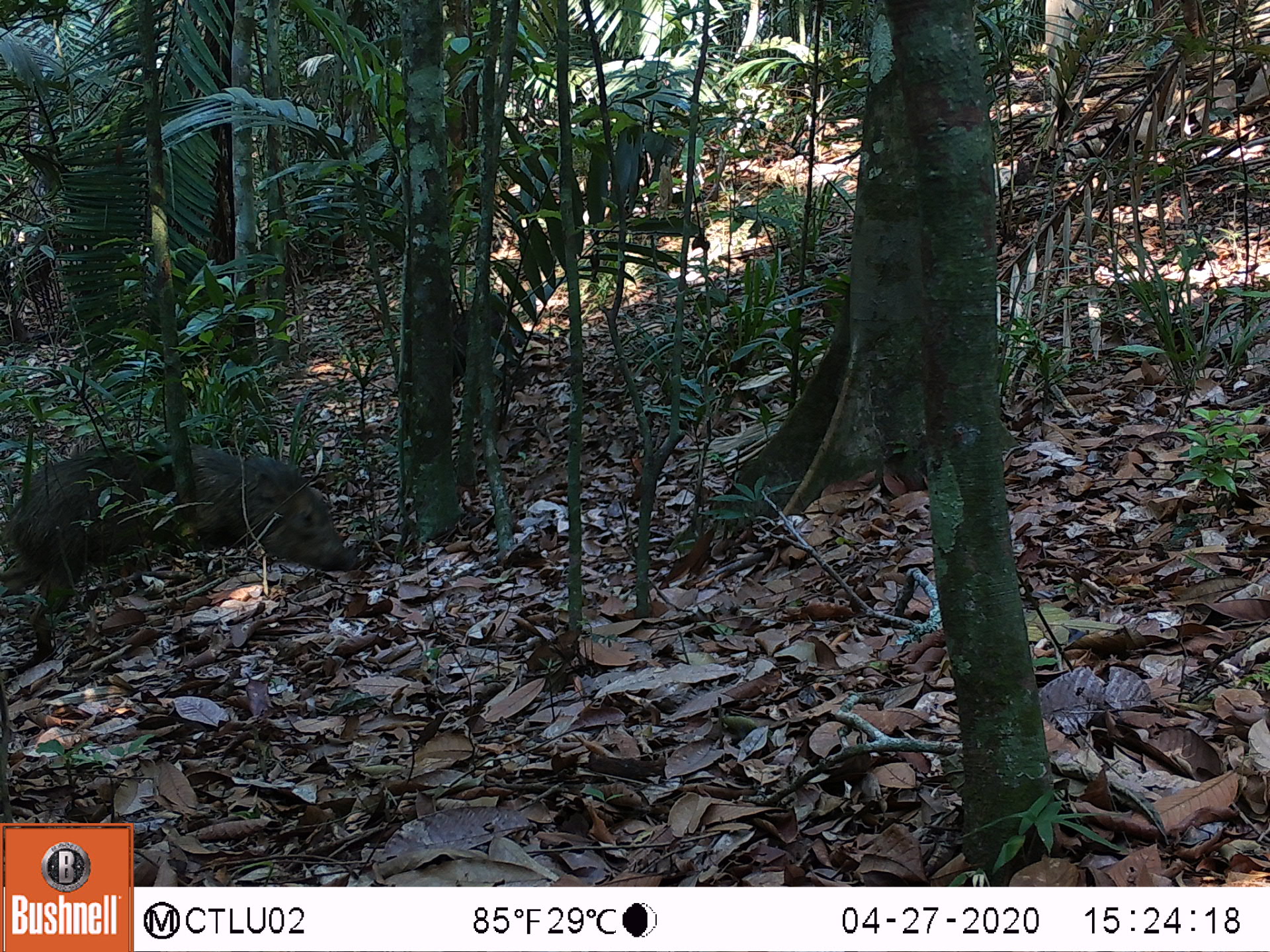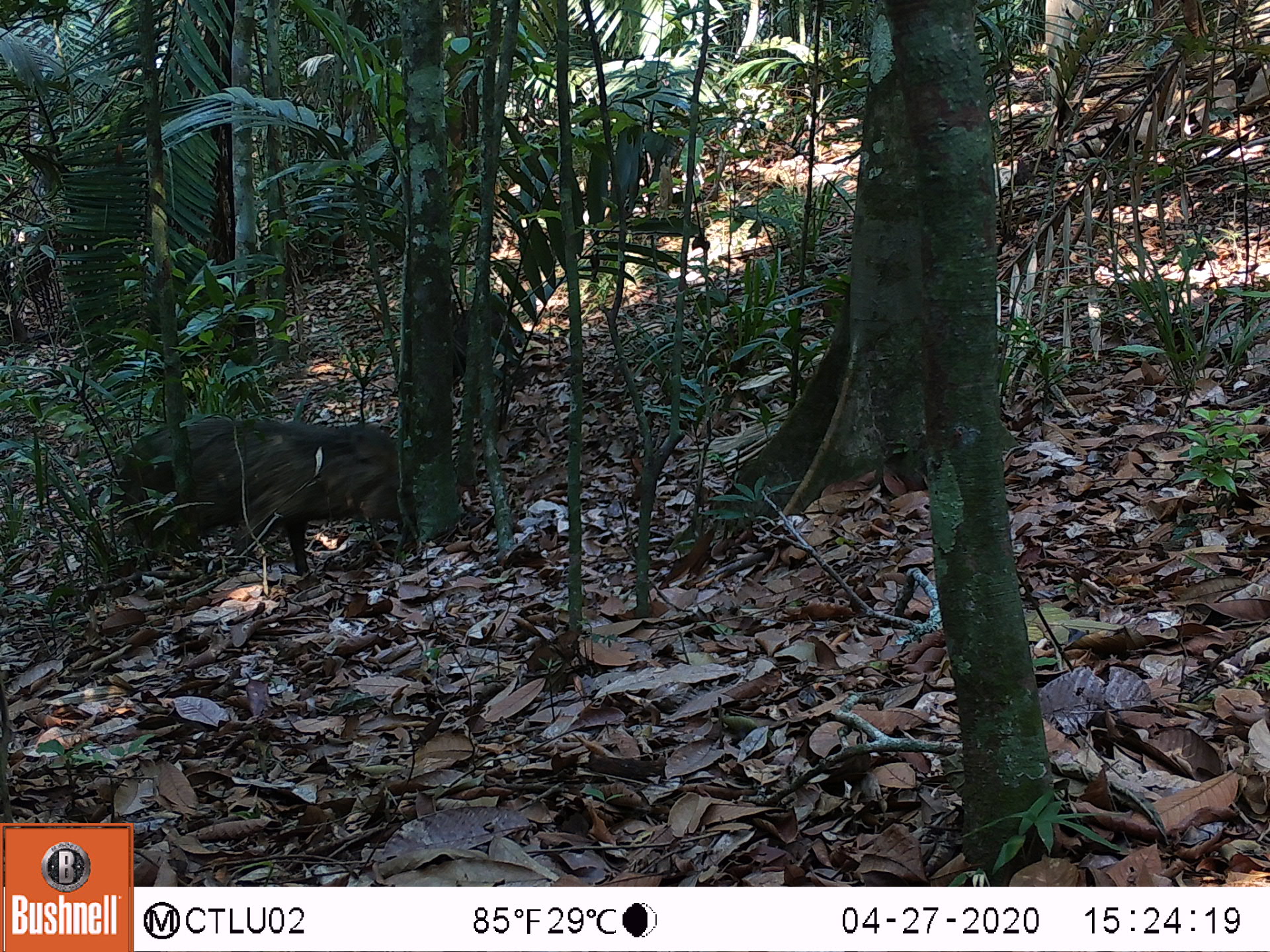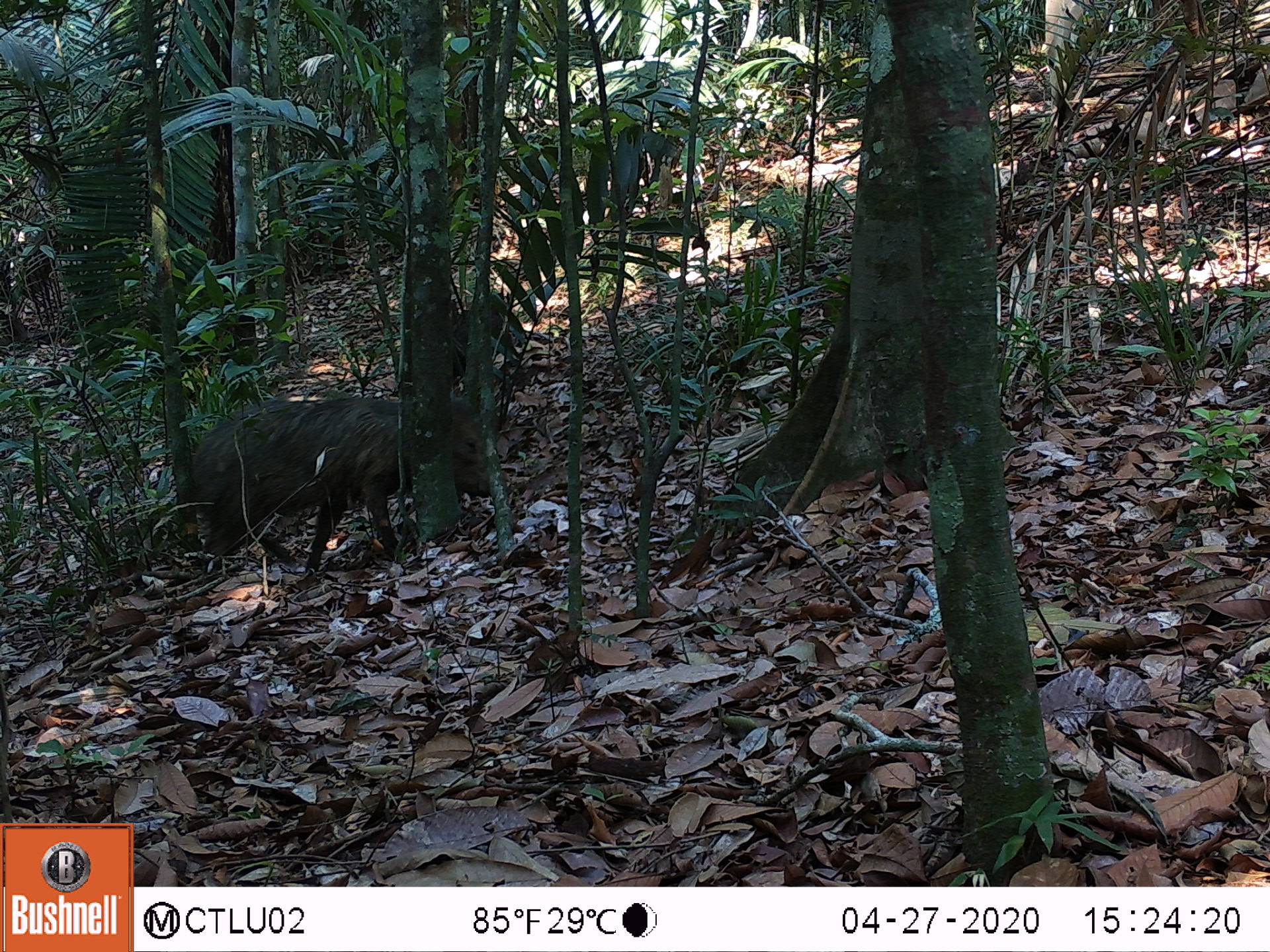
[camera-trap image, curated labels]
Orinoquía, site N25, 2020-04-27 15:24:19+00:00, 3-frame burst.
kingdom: Animalia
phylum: Chordata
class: Mammalia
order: Artiodactyla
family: Tayassuidae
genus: Pecari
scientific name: Pecari tajacu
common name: collared peccary